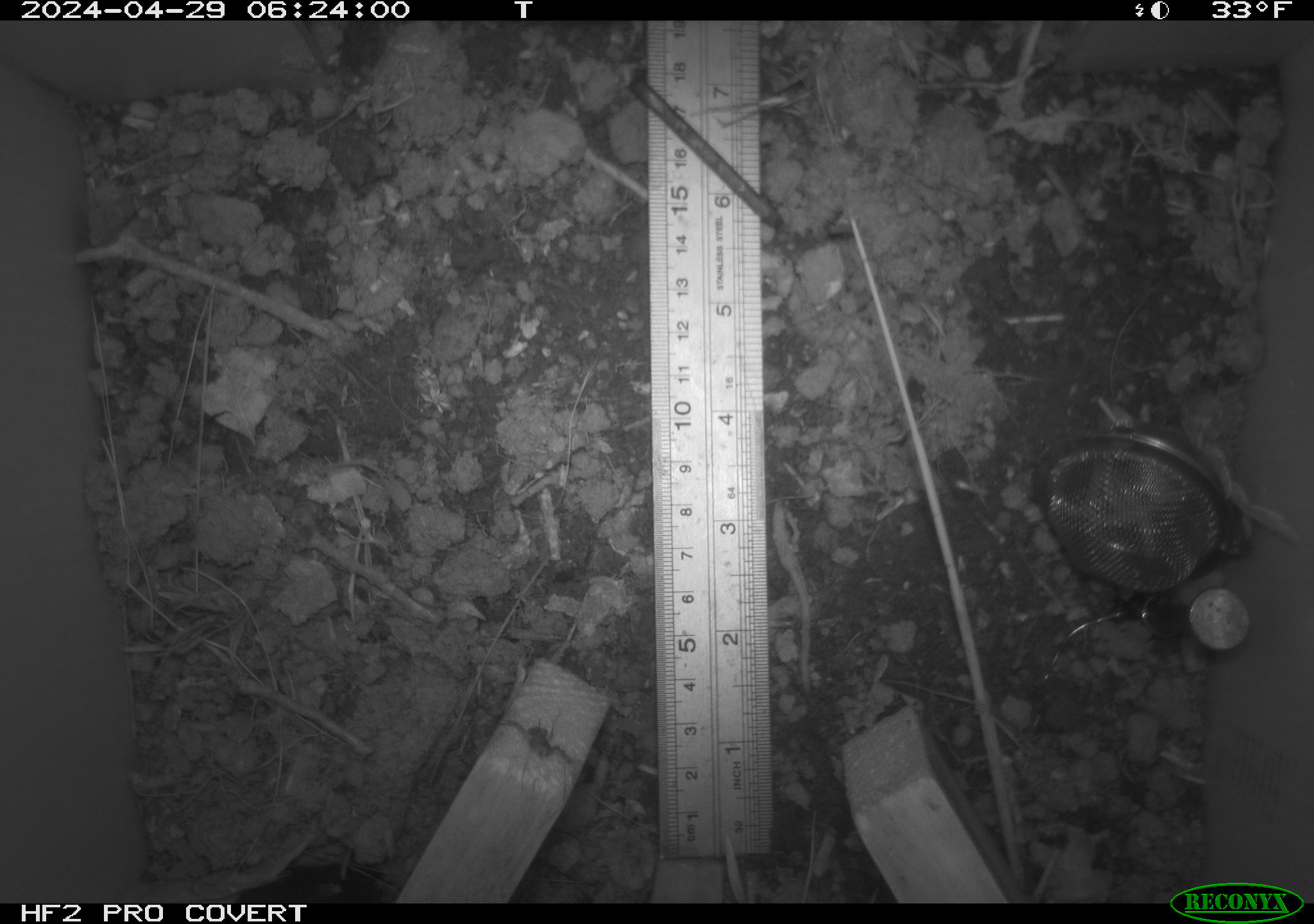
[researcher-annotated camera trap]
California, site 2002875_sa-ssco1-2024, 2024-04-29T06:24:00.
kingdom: Animalia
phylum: Arthropoda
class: Arachnida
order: Araneae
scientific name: Araneae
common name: spider